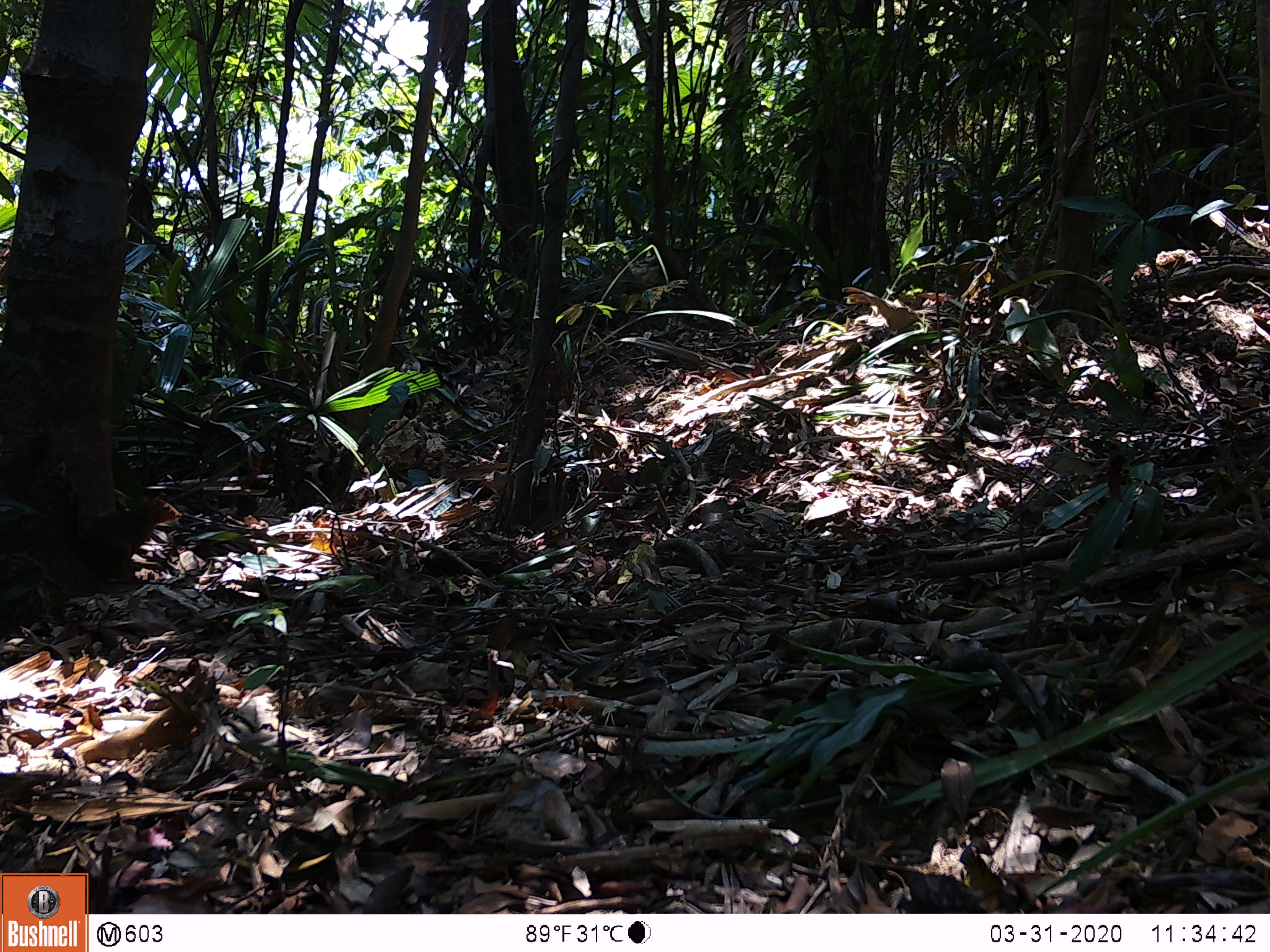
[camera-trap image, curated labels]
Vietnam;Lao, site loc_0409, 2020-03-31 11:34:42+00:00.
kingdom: Animalia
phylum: Chordata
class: Mammalia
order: Rodentia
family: Sciuridae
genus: Dremomys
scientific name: Dremomys rufigenis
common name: red-cheeked squirrel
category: red cheeked squirrel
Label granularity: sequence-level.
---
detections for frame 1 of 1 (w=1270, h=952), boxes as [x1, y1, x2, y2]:
red cheeked squirrel: [49, 476, 182, 584]